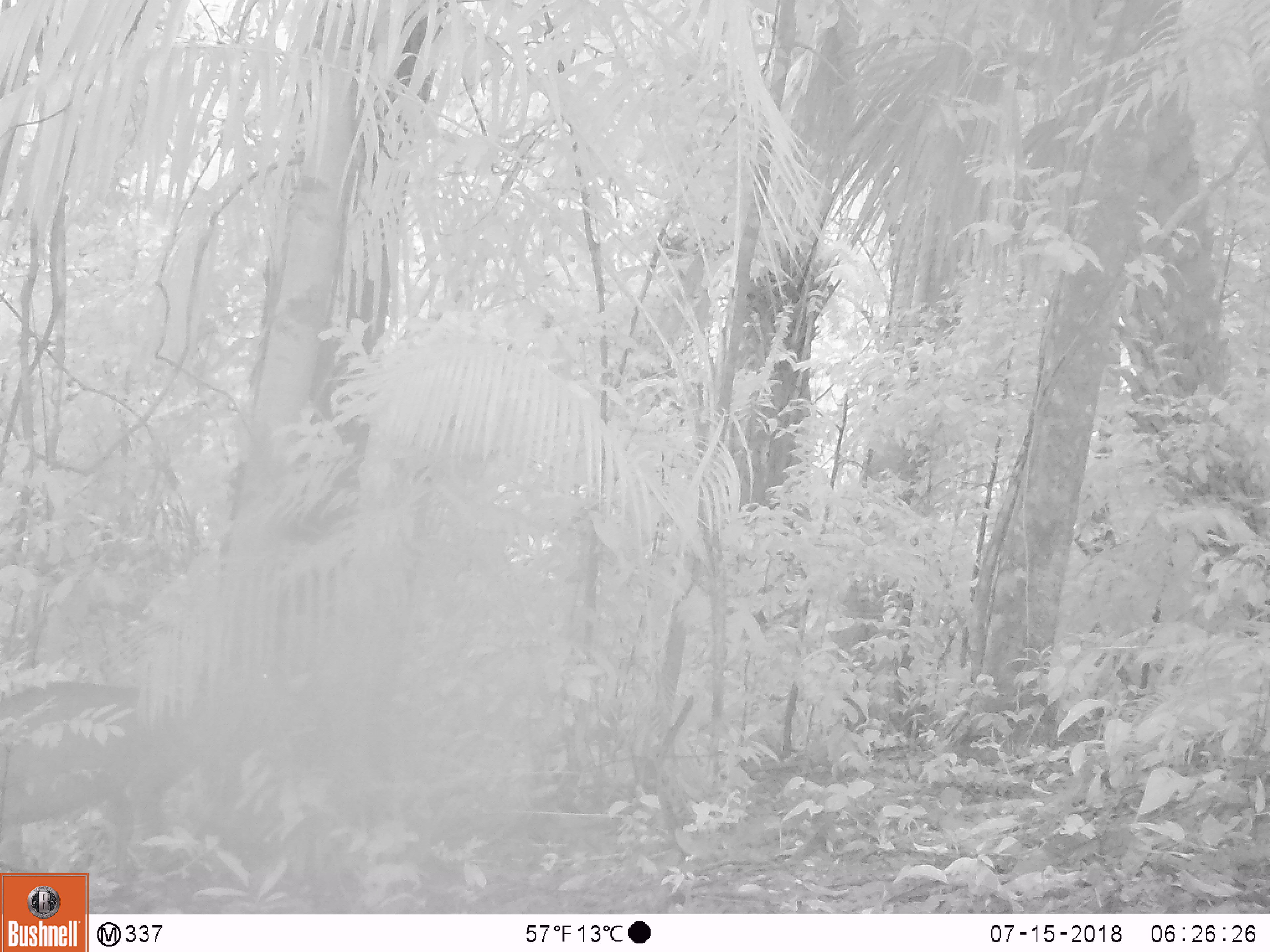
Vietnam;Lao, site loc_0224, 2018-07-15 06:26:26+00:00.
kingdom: Animalia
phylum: Chordata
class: Mammalia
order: Artiodactyla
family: Cervidae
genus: Muntiacus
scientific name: Muntiacus vuquangensis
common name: large-antlered muntjac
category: large antlered muntjac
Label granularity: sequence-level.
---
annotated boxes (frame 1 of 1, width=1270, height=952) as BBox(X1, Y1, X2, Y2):
large antlered muntjac: BBox(0, 654, 289, 864)